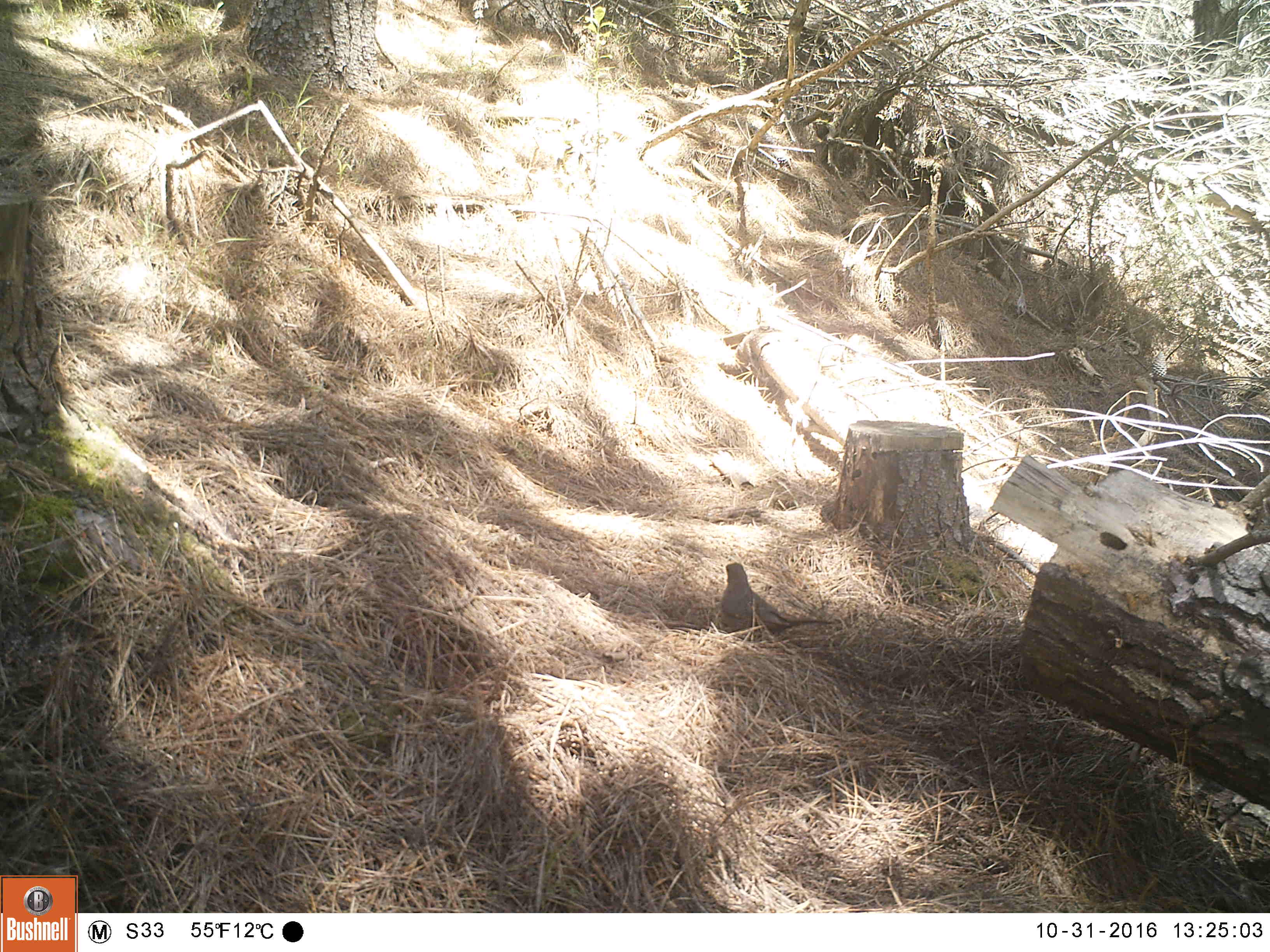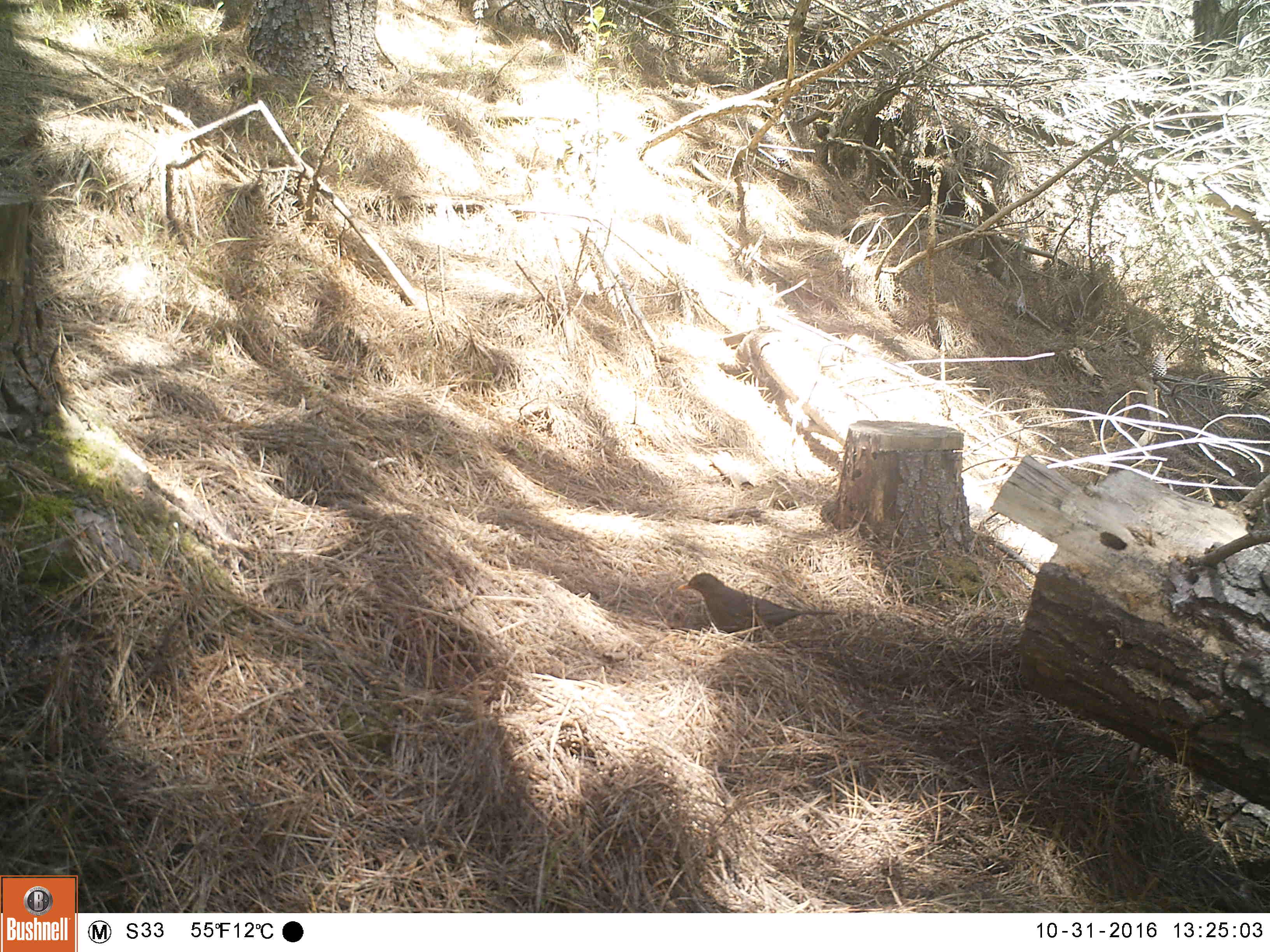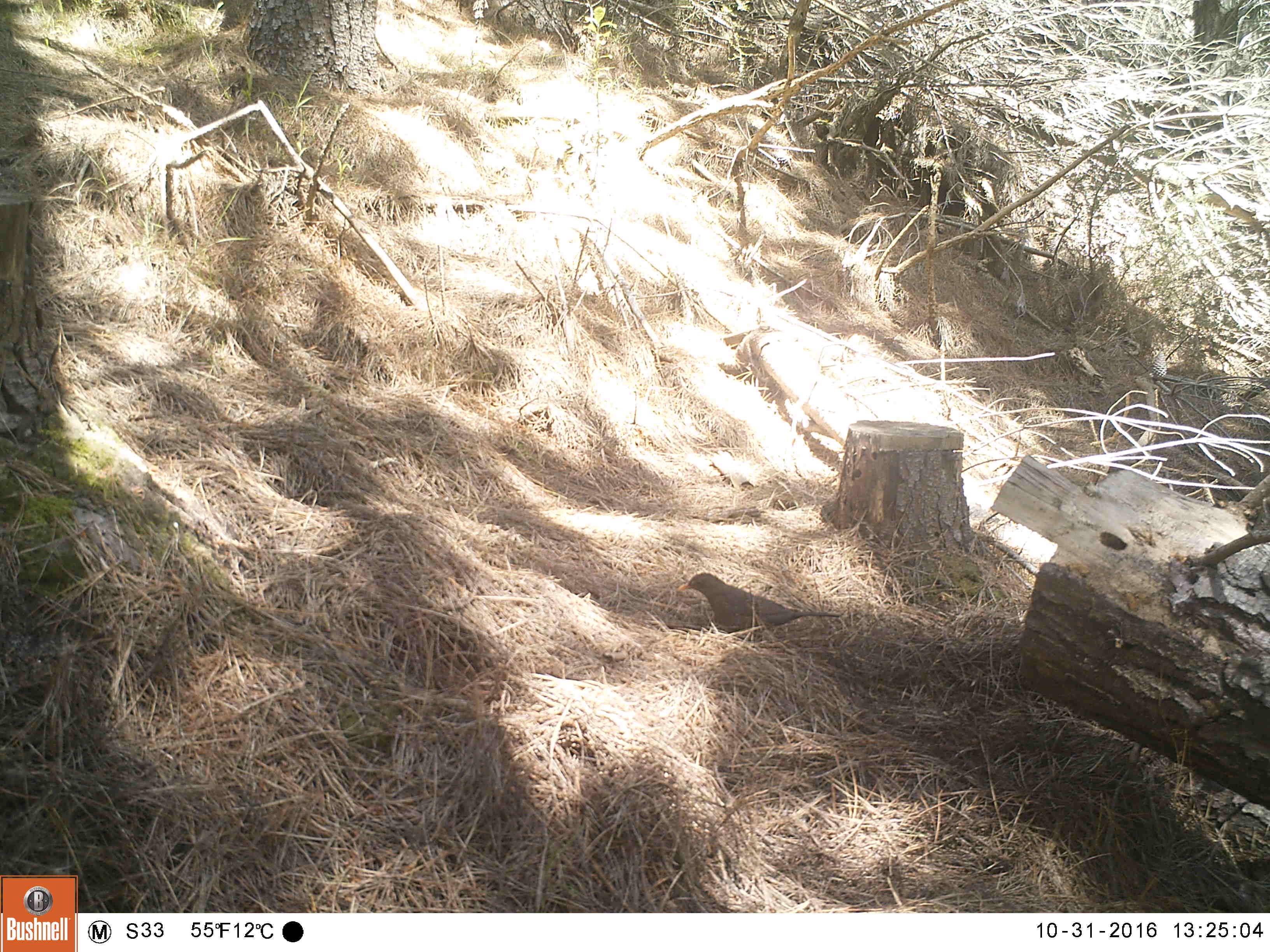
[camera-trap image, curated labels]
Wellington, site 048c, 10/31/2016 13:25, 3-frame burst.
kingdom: Animalia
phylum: Chordata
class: Aves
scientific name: Aves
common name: bird